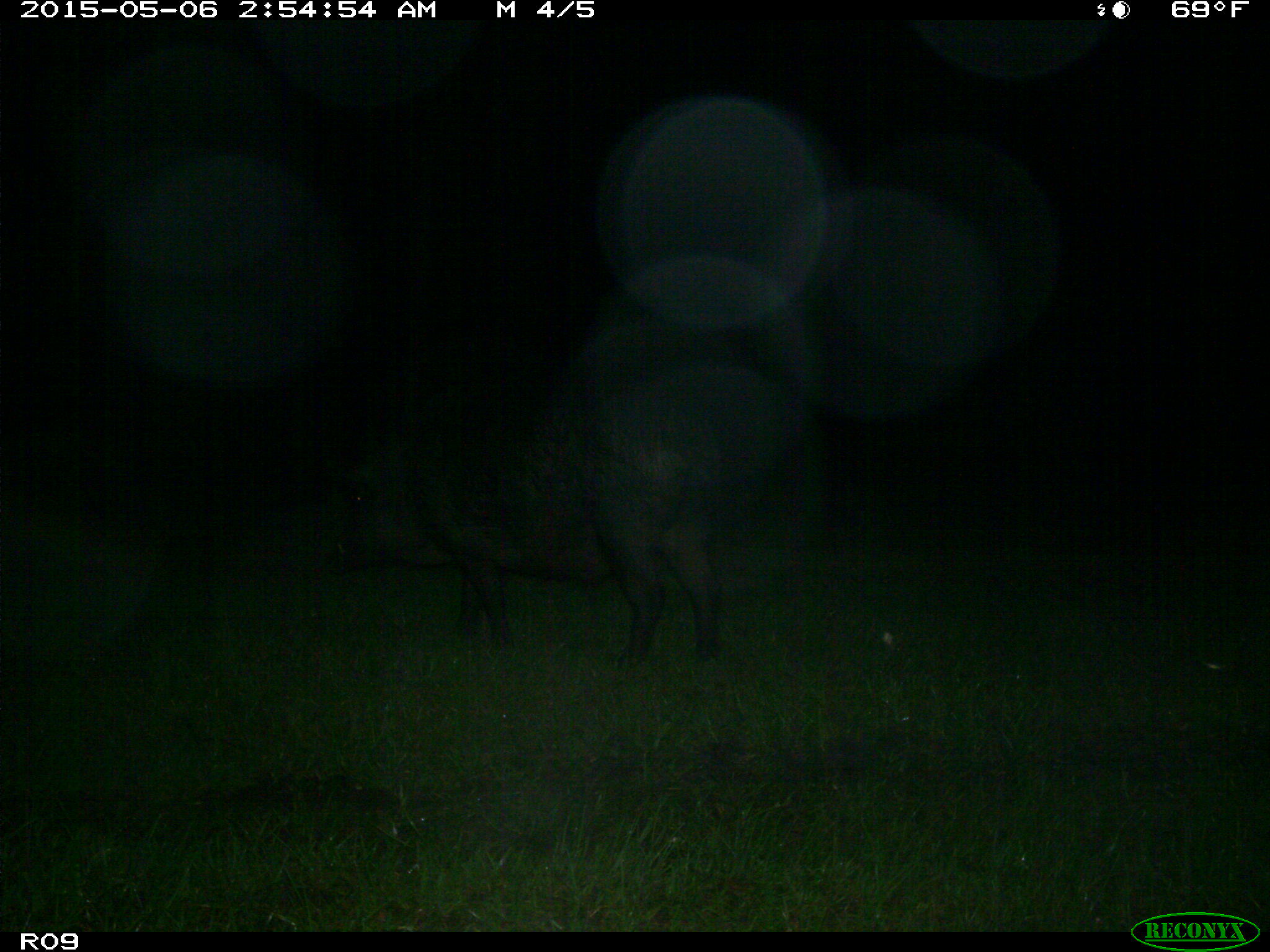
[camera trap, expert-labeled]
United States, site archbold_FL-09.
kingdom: Animalia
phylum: Chordata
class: Mammalia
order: Artiodactyla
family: Suidae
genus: Sus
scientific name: Sus scrofa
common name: wild boar